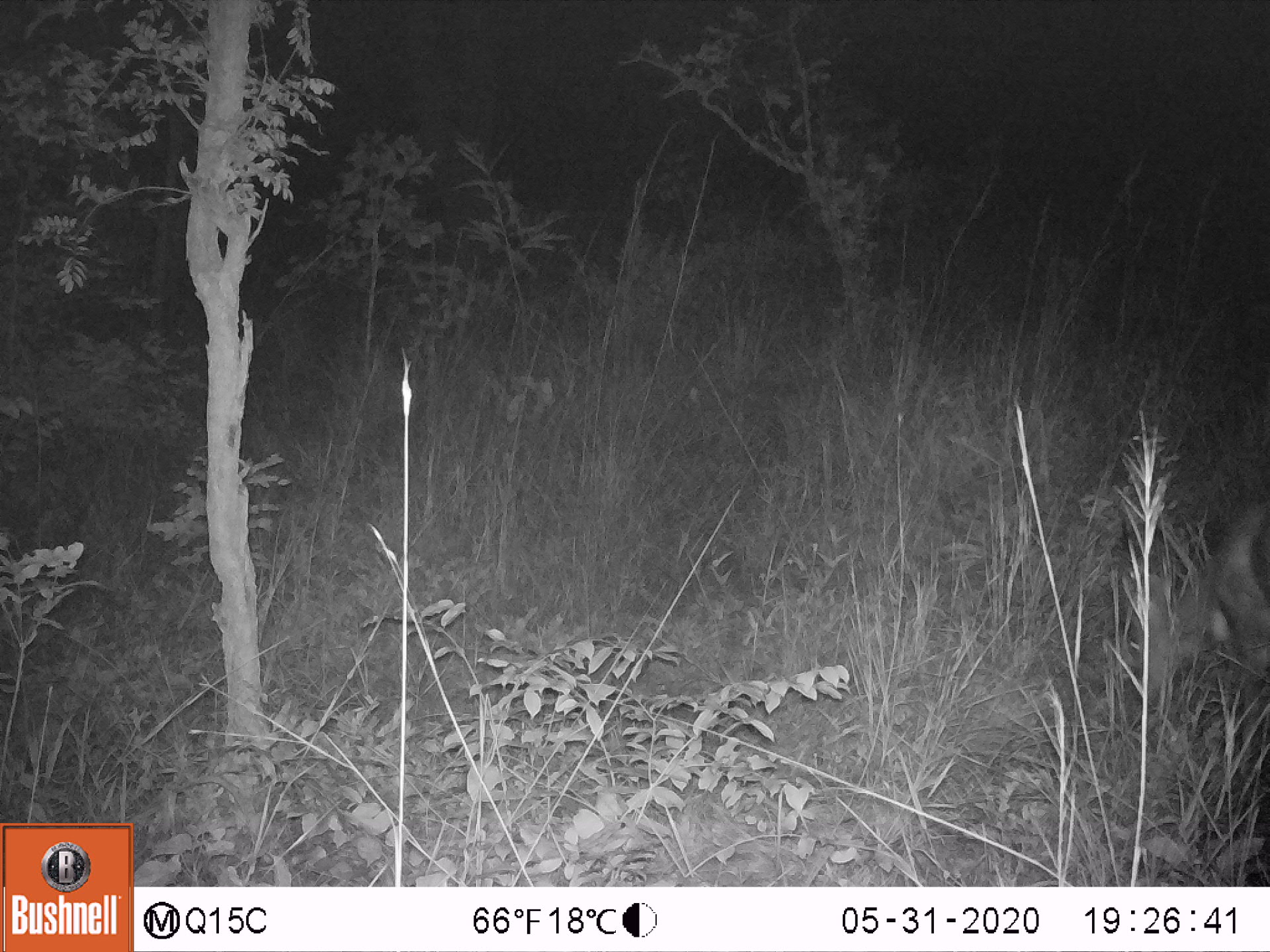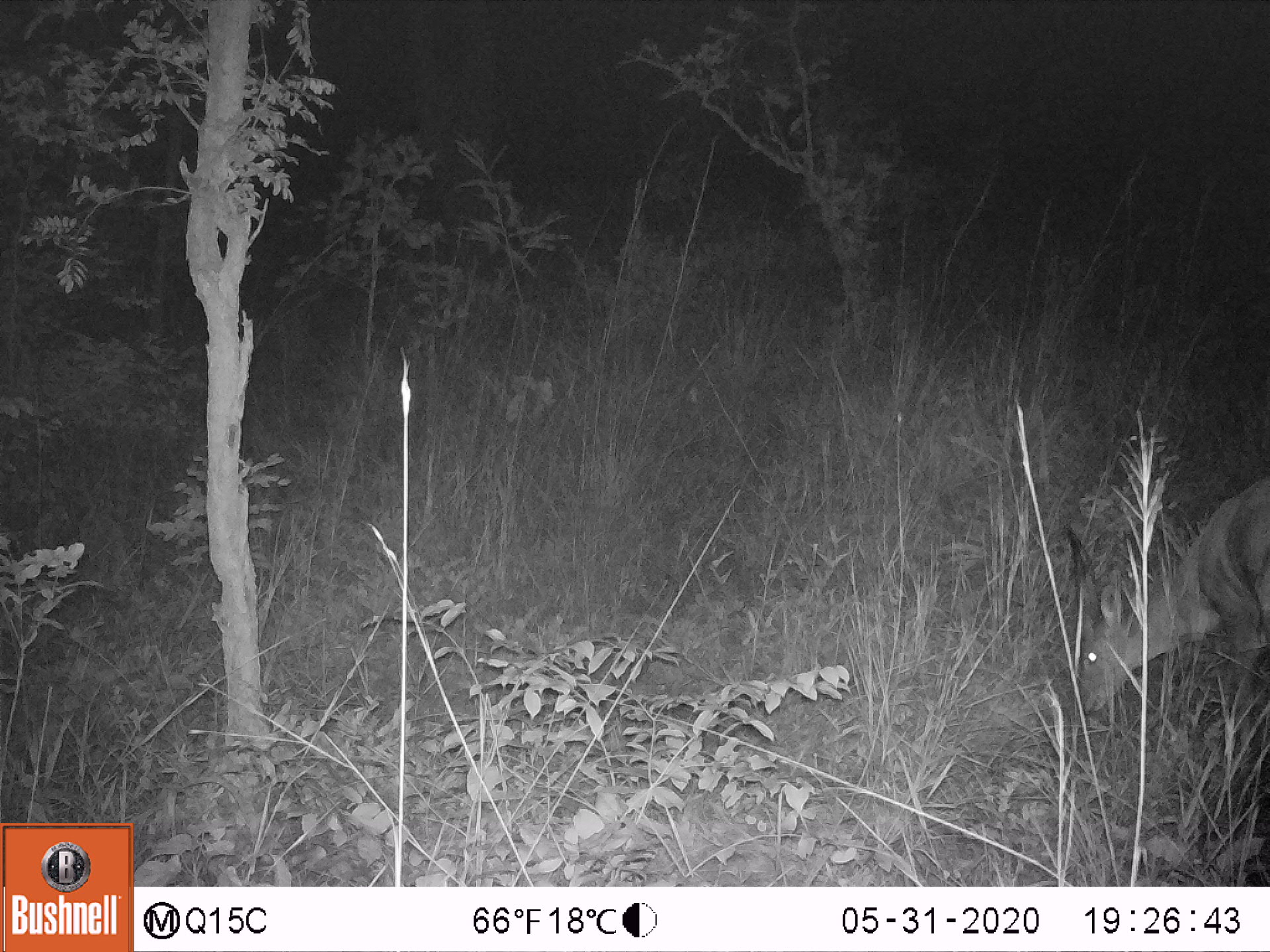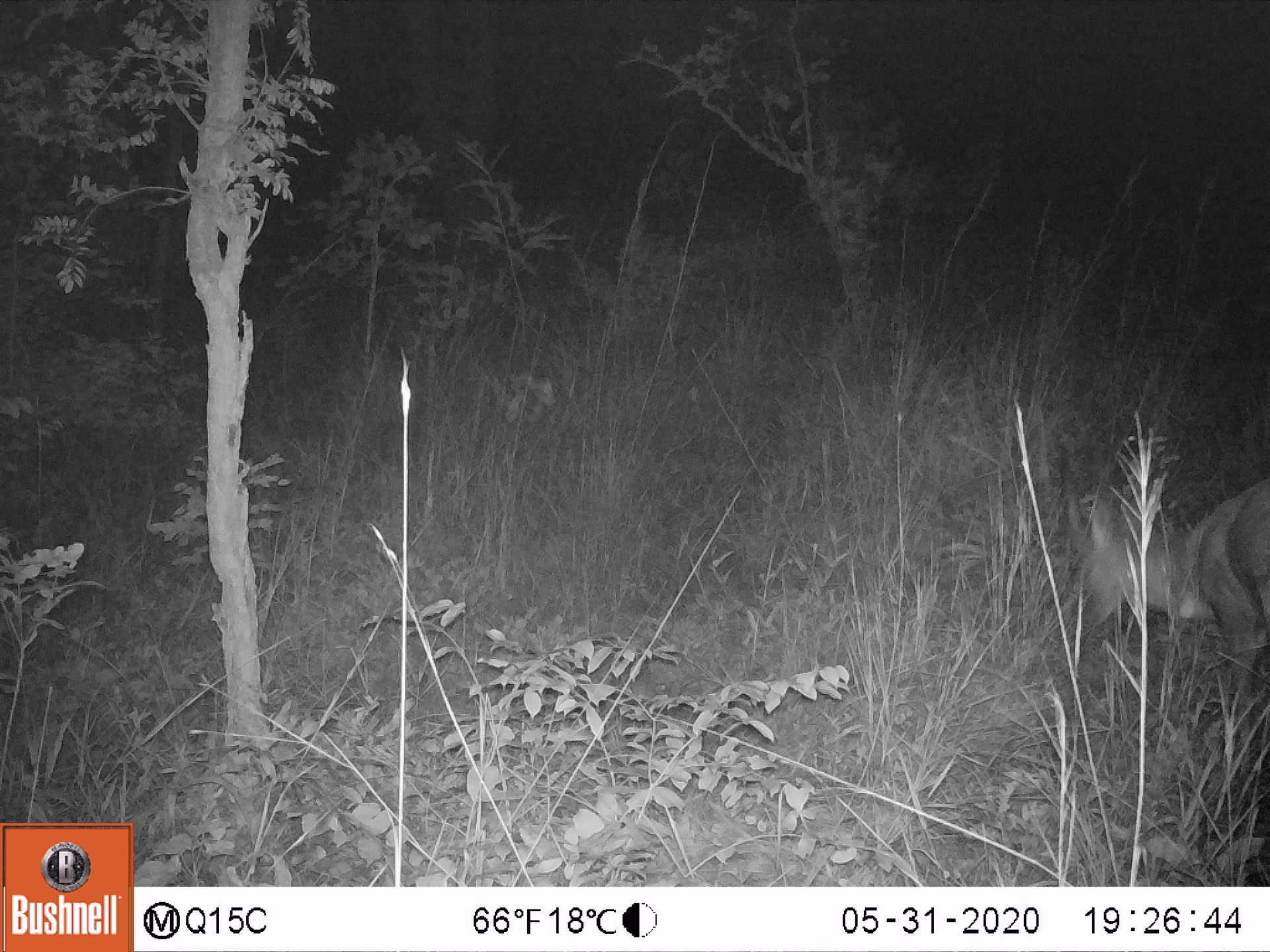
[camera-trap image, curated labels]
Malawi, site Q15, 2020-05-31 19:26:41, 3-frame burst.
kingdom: Animalia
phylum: Chordata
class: Mammalia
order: Artiodactyla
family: Bovidae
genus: Tragelaphus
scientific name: Tragelaphus sylvaticus sylvaticus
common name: cape bushbuck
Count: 1.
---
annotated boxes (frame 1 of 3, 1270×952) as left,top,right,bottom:
cape bushbuck: 1082,473,1263,763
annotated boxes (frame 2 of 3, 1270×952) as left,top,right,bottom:
cape bushbuck: 1061,467,1267,718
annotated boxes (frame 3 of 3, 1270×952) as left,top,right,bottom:
cape bushbuck: 1053,436,1263,684